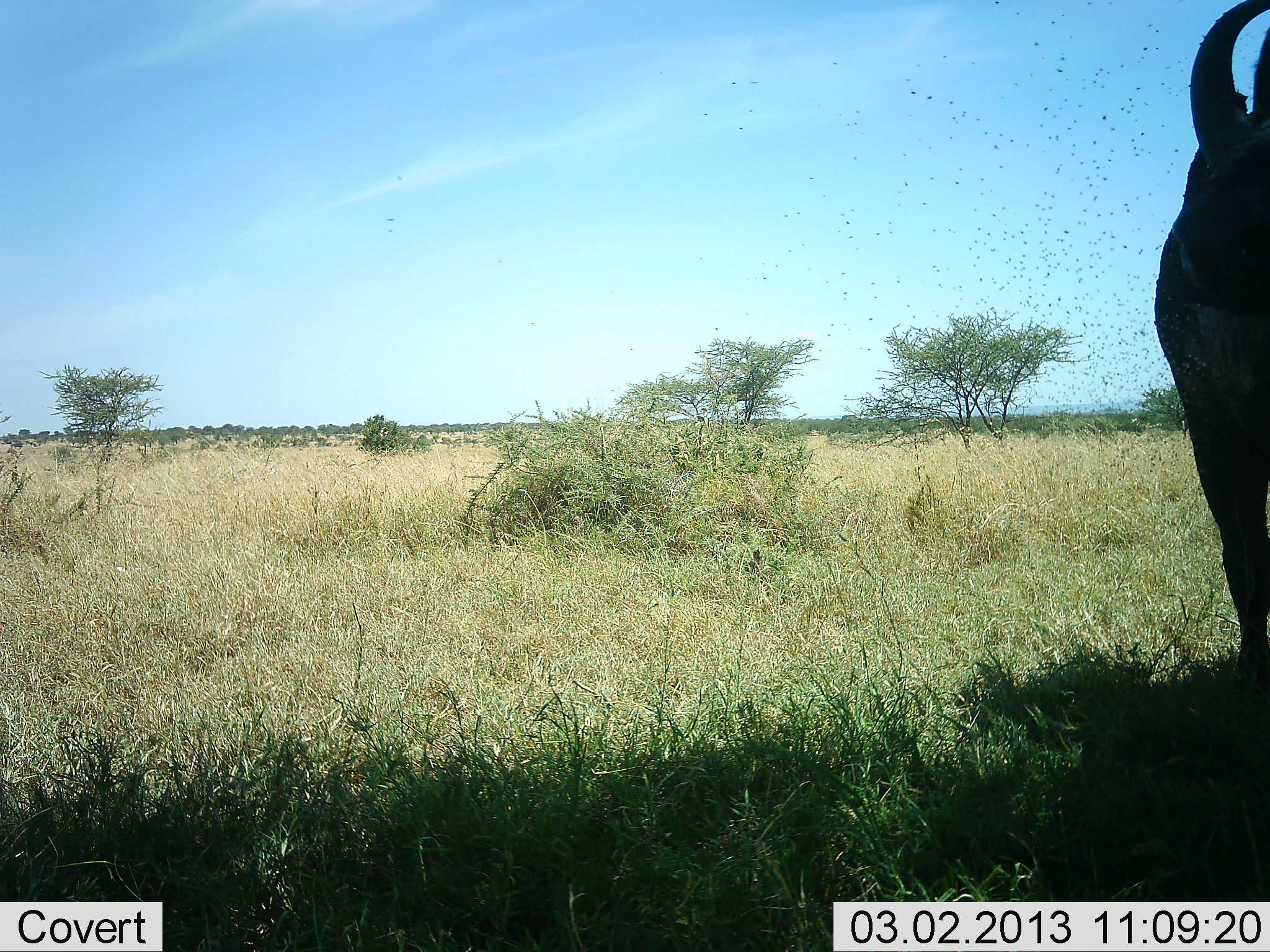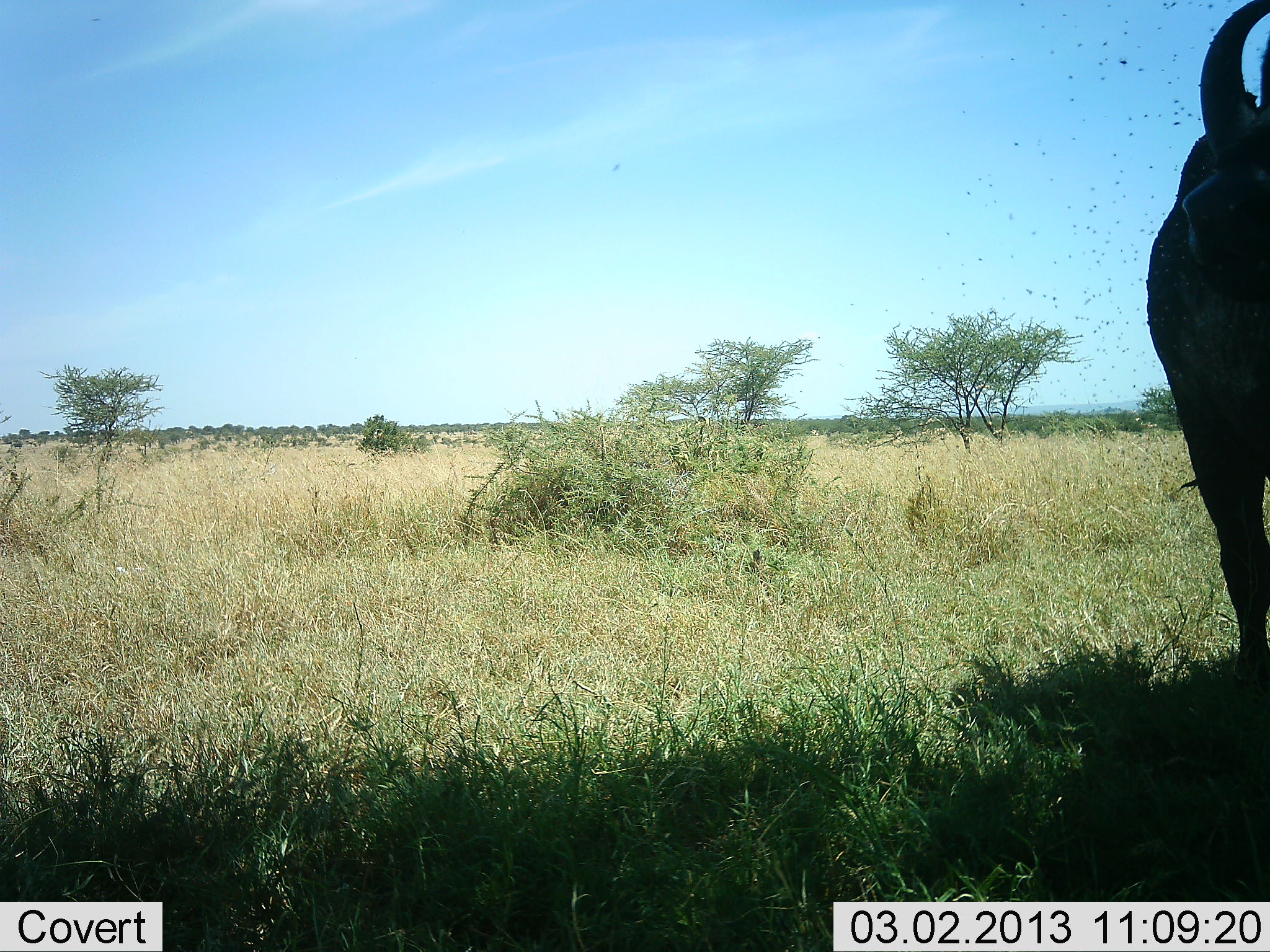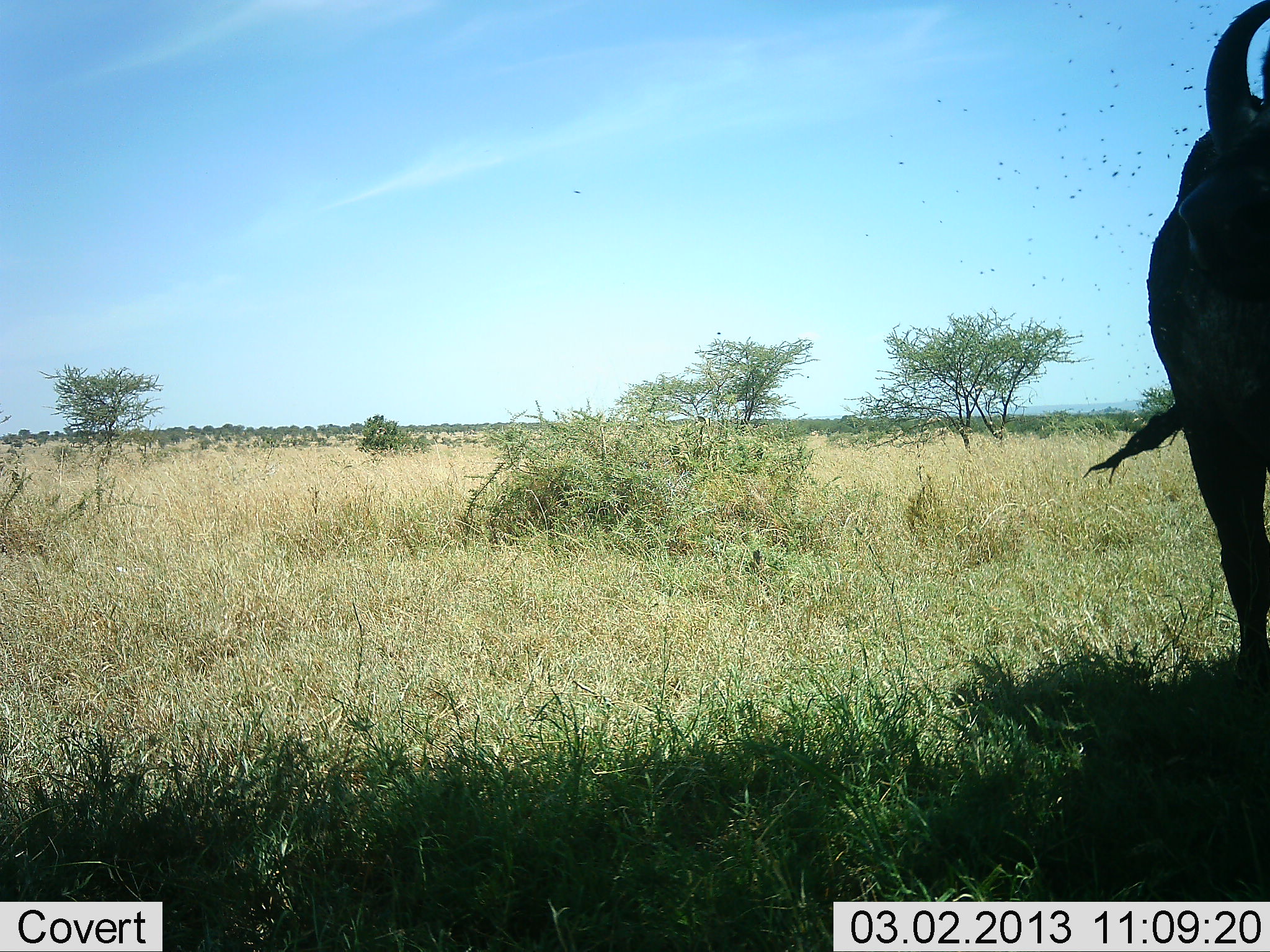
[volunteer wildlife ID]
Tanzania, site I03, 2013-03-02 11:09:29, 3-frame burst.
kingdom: Animalia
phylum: Chordata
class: Mammalia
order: Artiodactyla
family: Bovidae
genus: Connochaetes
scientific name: Connochaetes taurinus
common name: blue wildebeest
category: wildebeest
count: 1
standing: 100%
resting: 0%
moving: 11%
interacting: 0%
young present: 0%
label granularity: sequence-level